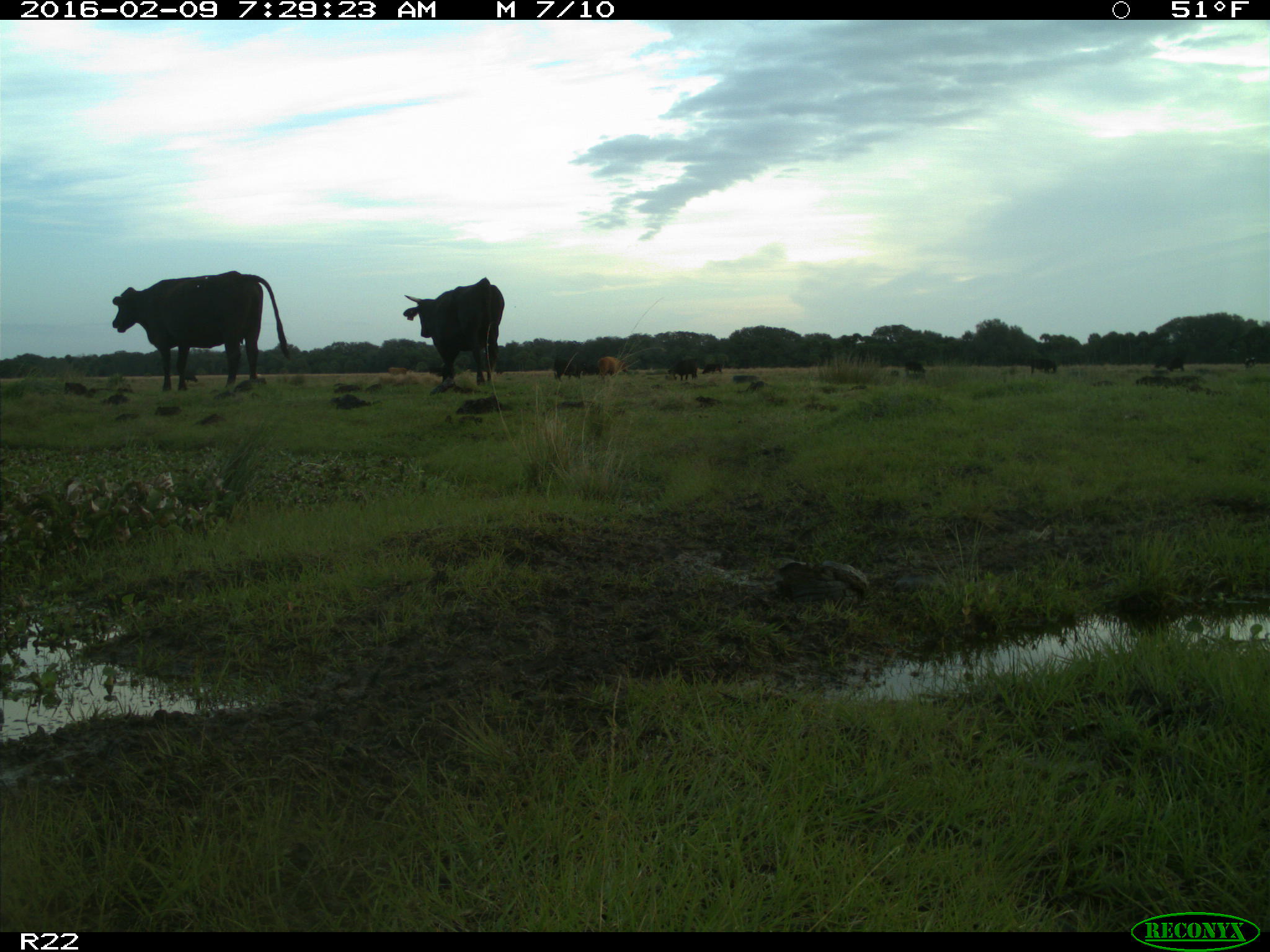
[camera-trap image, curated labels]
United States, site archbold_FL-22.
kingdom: Animalia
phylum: Chordata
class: Mammalia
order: Artiodactyla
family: Bovidae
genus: Bos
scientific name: Bos taurus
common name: domestic cow